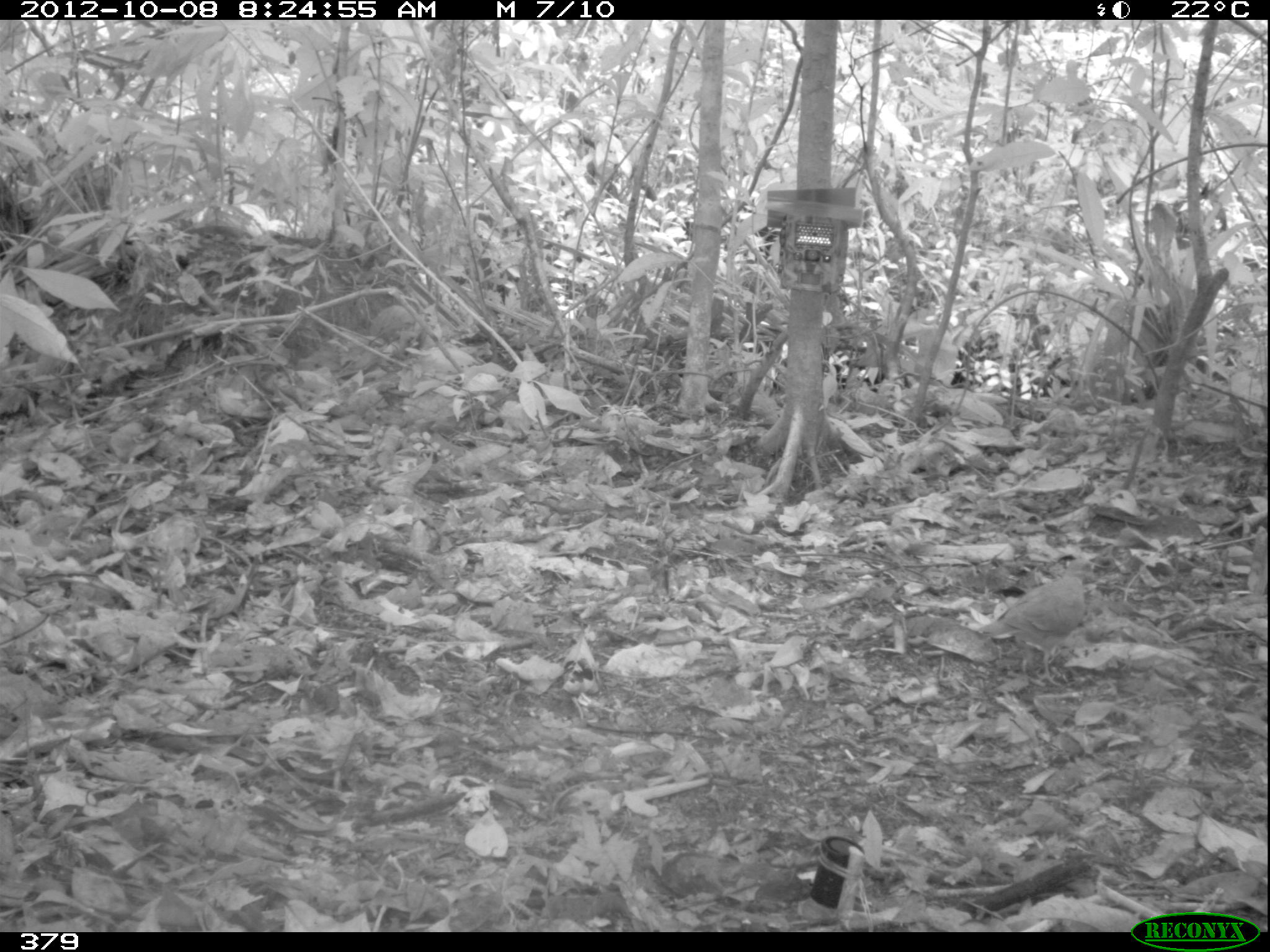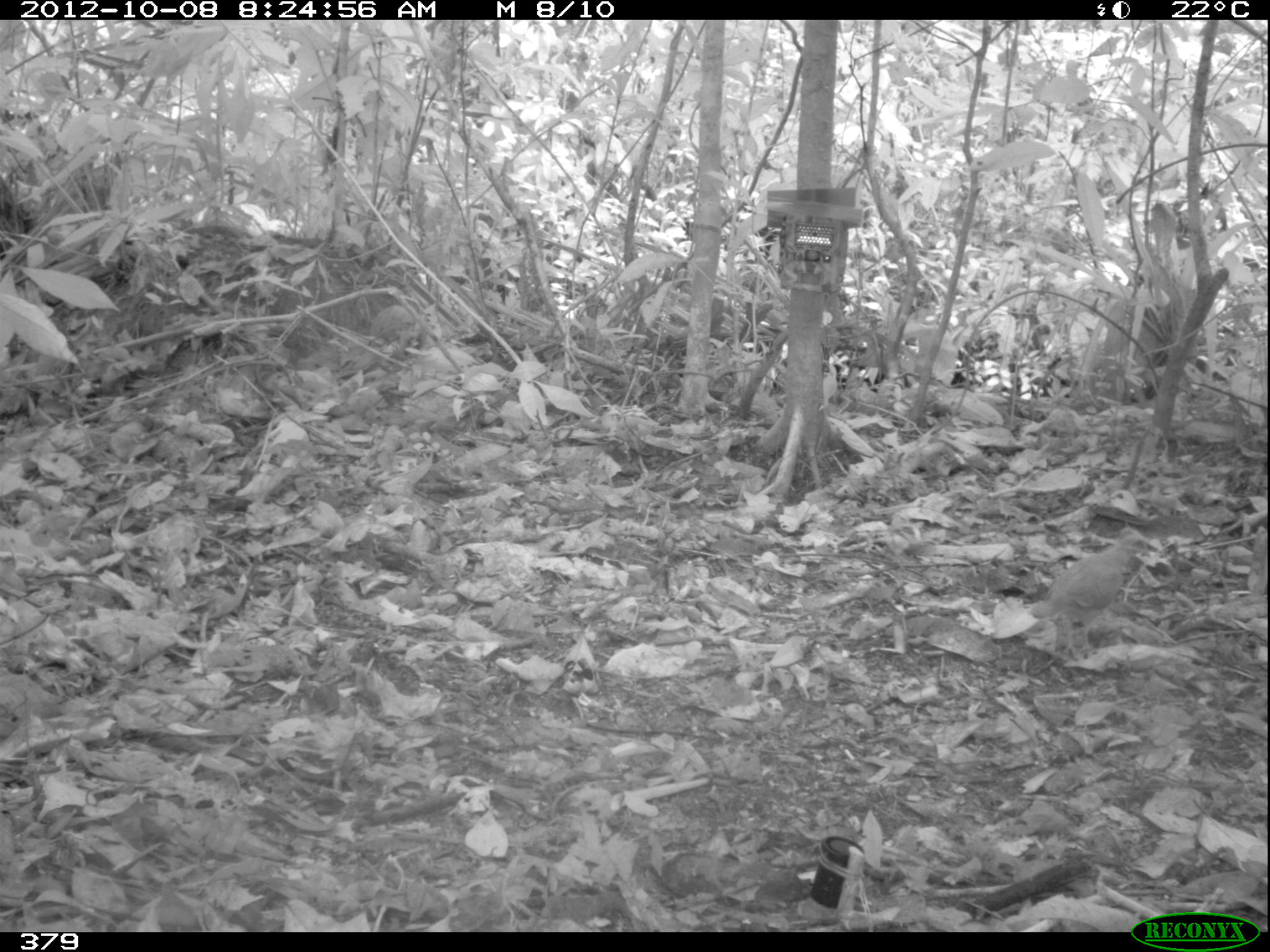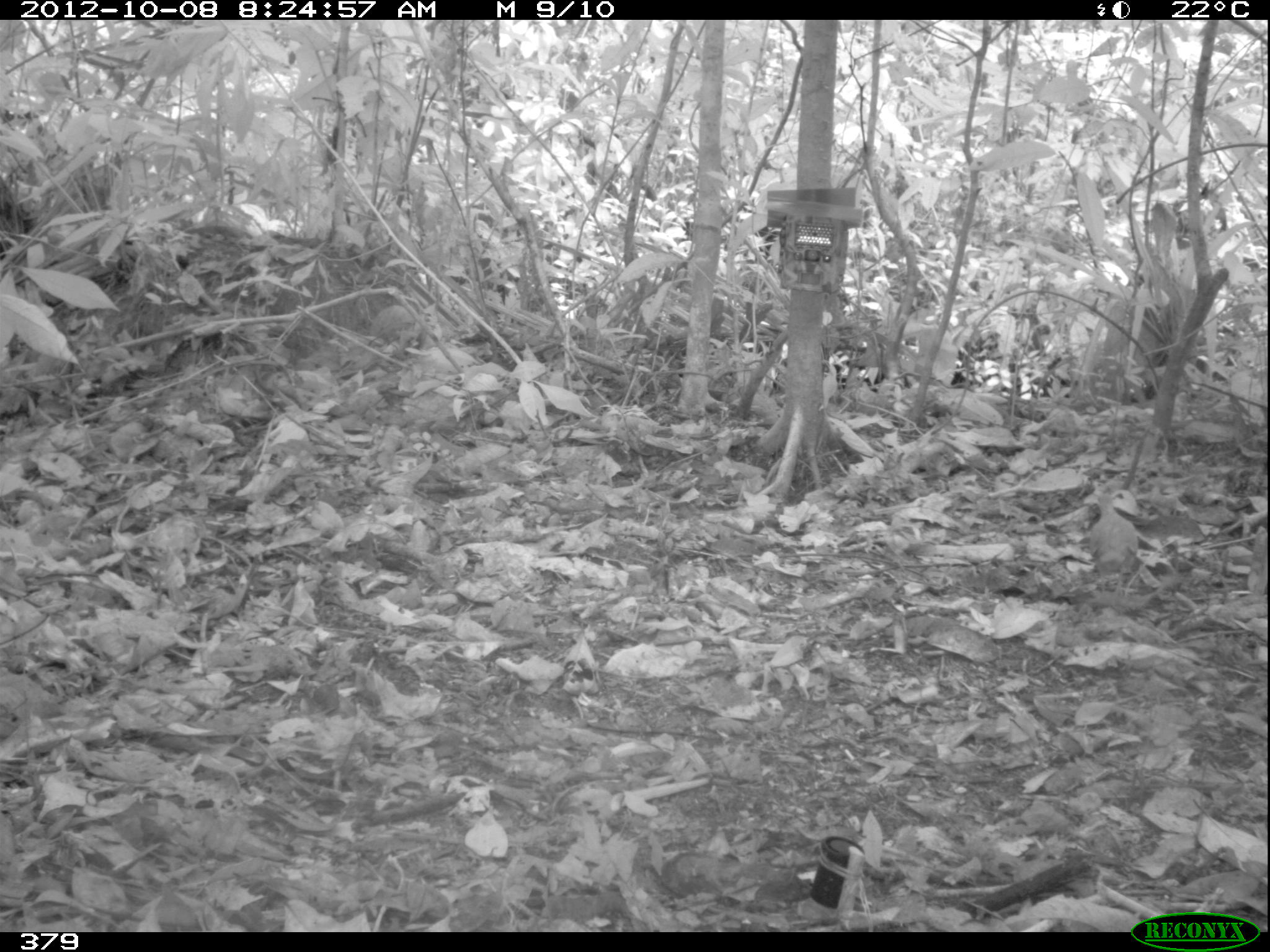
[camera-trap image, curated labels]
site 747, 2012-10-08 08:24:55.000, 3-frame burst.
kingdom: Animalia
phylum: Chordata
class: Aves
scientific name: Aves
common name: bird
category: unknown bird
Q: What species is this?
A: Unknown bird (bird) (Aves).